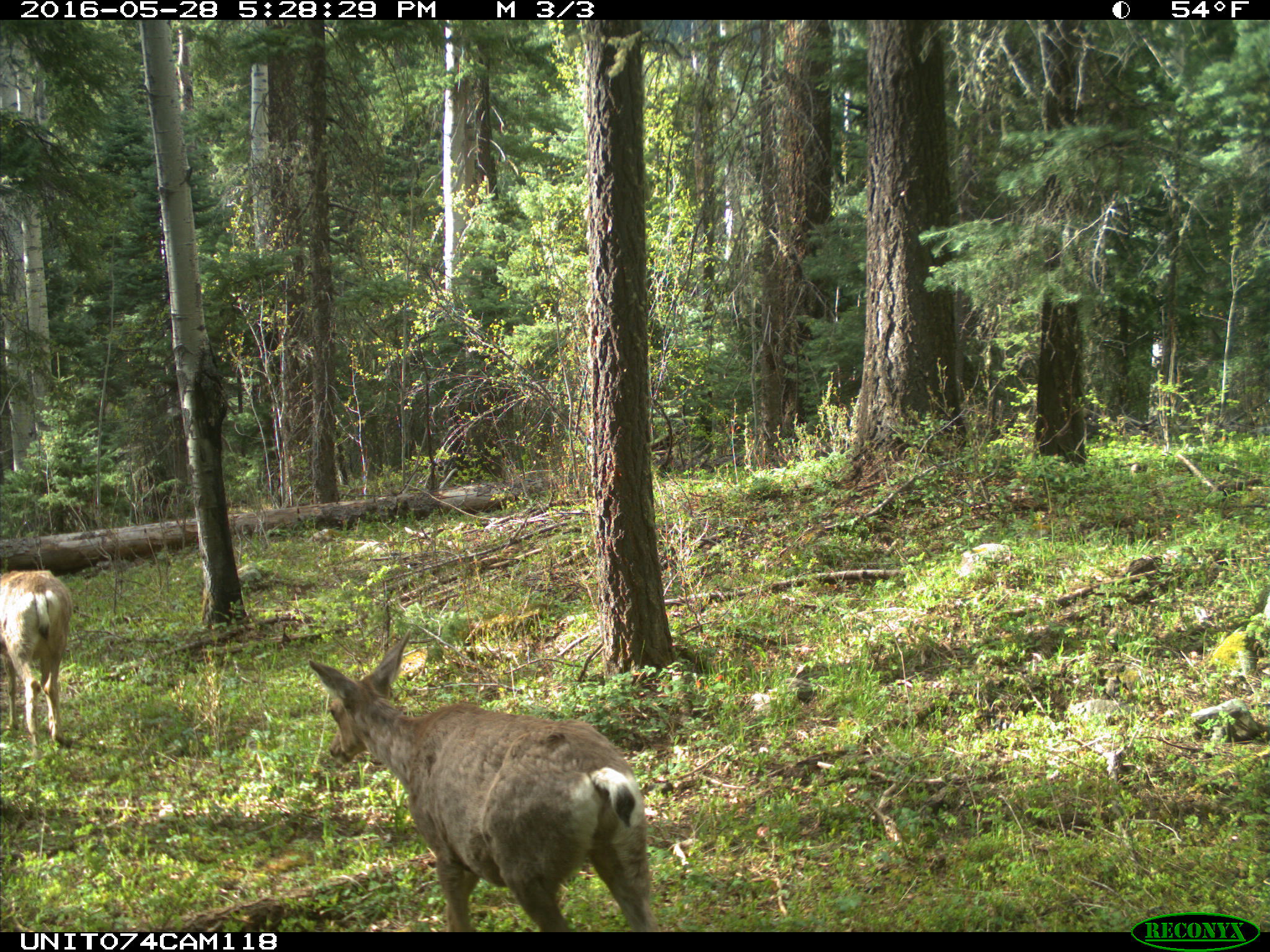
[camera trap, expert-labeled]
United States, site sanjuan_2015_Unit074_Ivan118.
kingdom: Animalia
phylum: Chordata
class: Mammalia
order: Artiodactyla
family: Cervidae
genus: Odocoileus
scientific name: Odocoileus hemionus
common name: mule deer